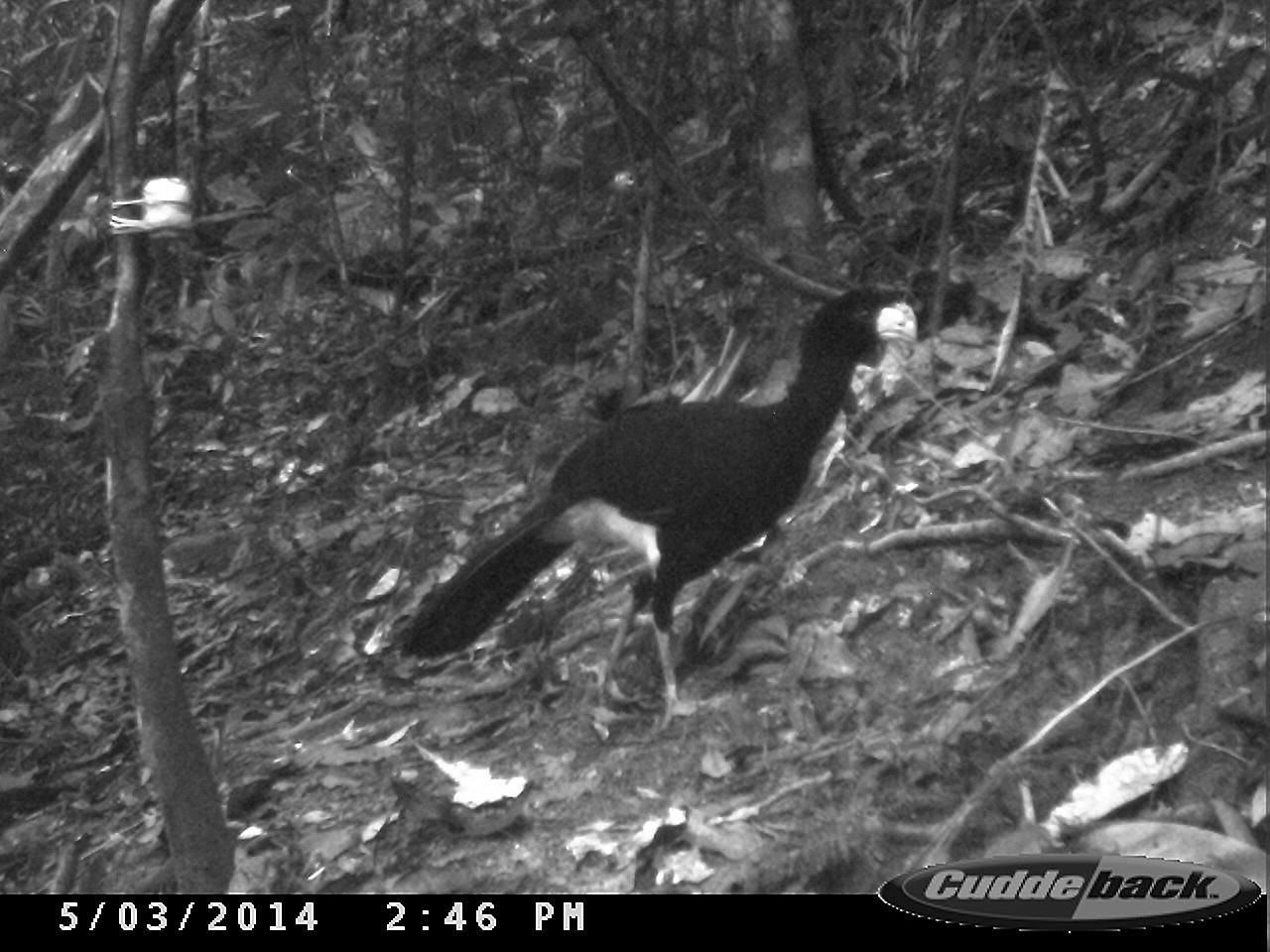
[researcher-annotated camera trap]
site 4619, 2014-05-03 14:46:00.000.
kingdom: Animalia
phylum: Chordata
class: Aves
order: Galliformes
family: Cracidae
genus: Crax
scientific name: Crax alector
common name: black curassow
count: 2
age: adult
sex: female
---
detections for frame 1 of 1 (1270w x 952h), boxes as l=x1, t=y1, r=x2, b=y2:
crax alector: l=394, t=285, r=916, b=728